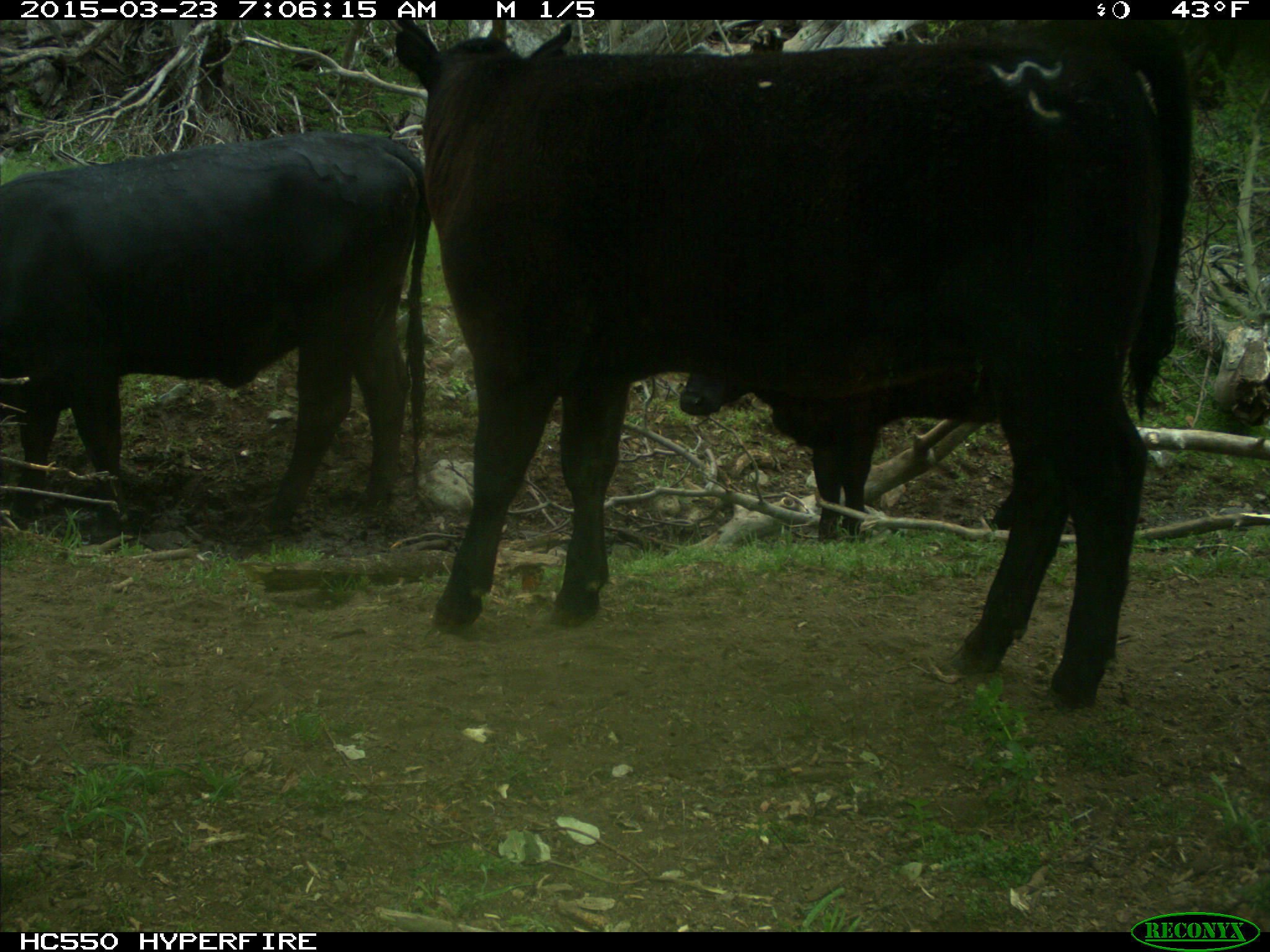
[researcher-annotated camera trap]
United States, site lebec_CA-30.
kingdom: Animalia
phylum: Chordata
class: Mammalia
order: Artiodactyla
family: Bovidae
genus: Bos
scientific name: Bos taurus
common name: domestic cow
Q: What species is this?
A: Bos taurus (domestic cow).